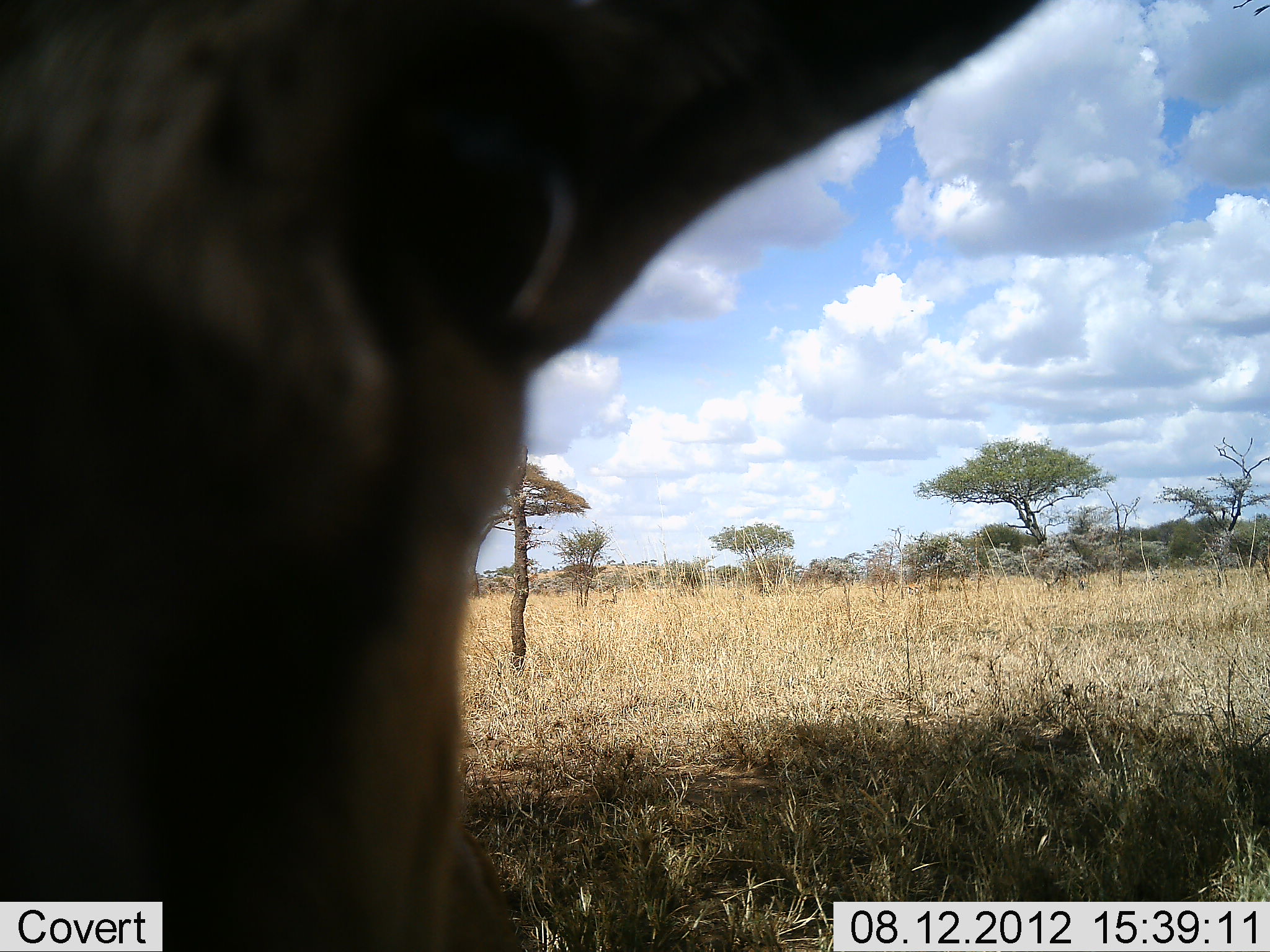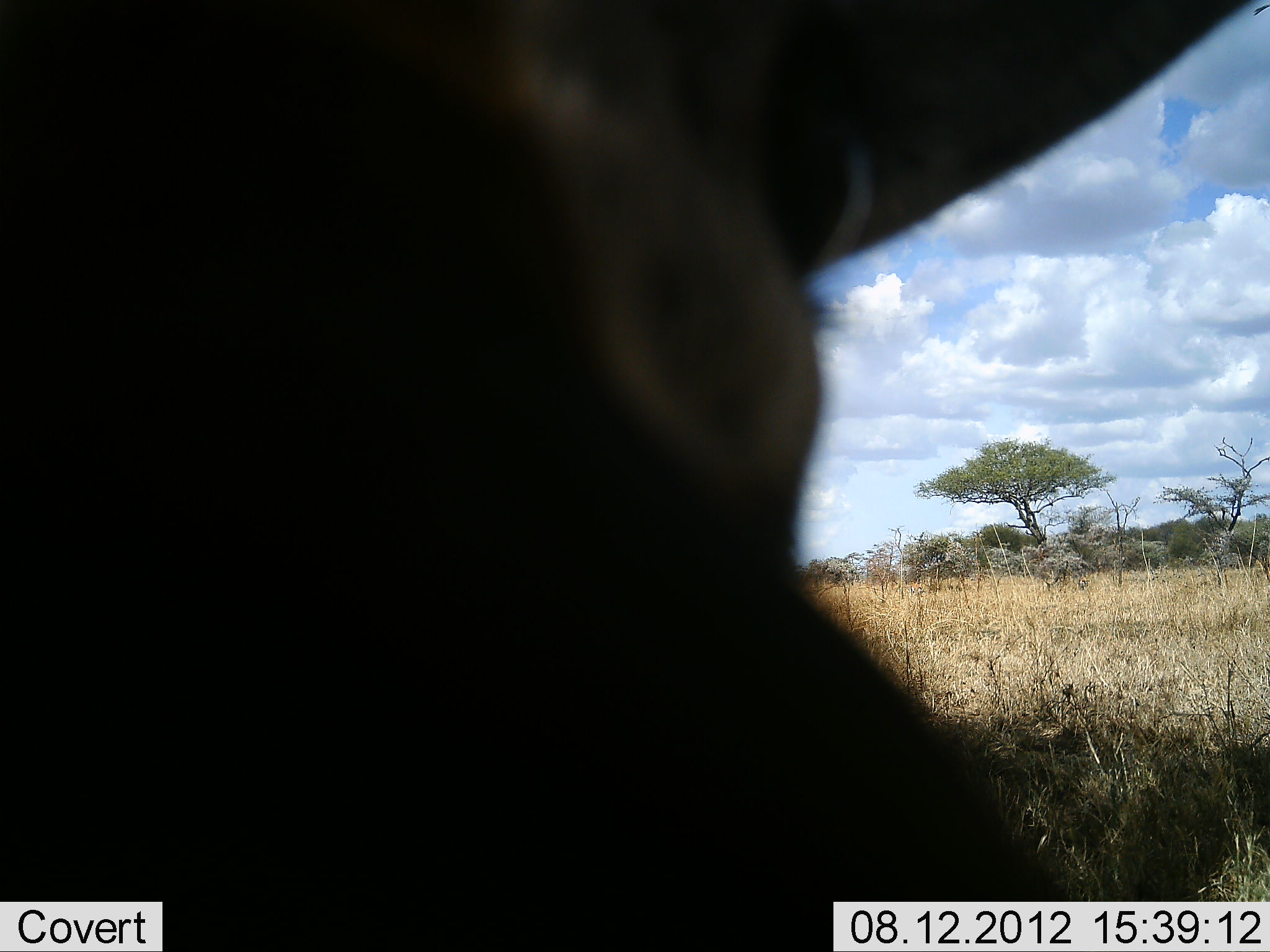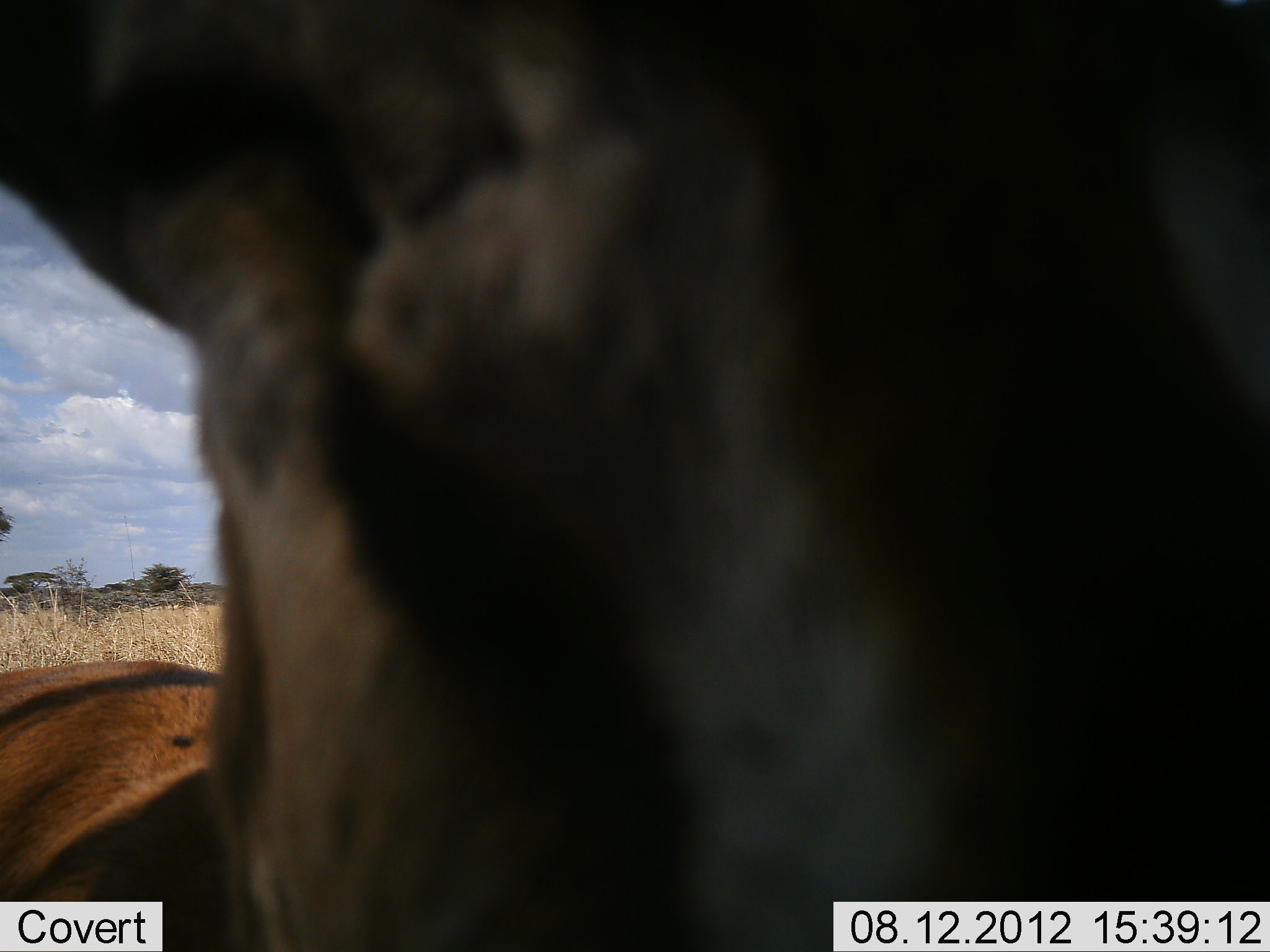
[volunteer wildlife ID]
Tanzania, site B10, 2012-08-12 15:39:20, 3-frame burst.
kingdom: Animalia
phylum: Chordata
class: Mammalia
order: Artiodactyla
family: Bovidae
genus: Eudorcas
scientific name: Eudorcas thomsonii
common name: thomson's gazelle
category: gazellethomsons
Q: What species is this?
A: Gazellethomsons (thomson's gazelle) (Eudorcas thomsonii).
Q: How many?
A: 1.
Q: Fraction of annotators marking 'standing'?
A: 88%.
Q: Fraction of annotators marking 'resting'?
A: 0%.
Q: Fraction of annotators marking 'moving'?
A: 0%.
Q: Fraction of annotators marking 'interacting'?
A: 12%.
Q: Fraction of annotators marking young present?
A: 0%.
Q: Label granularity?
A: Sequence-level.